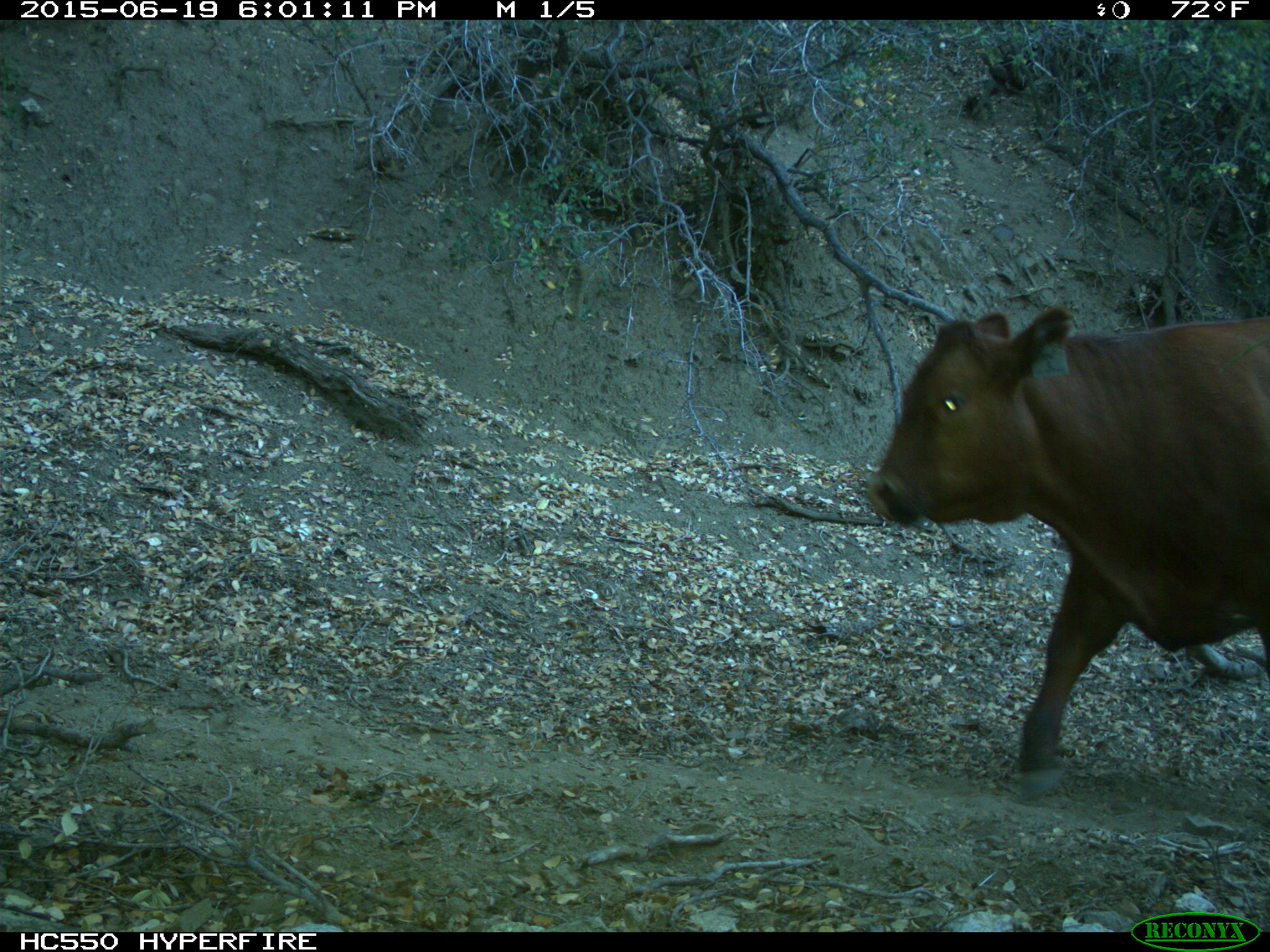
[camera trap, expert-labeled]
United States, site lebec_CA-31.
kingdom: Animalia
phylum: Chordata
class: Mammalia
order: Artiodactyla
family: Bovidae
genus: Bos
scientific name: Bos taurus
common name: domestic cow